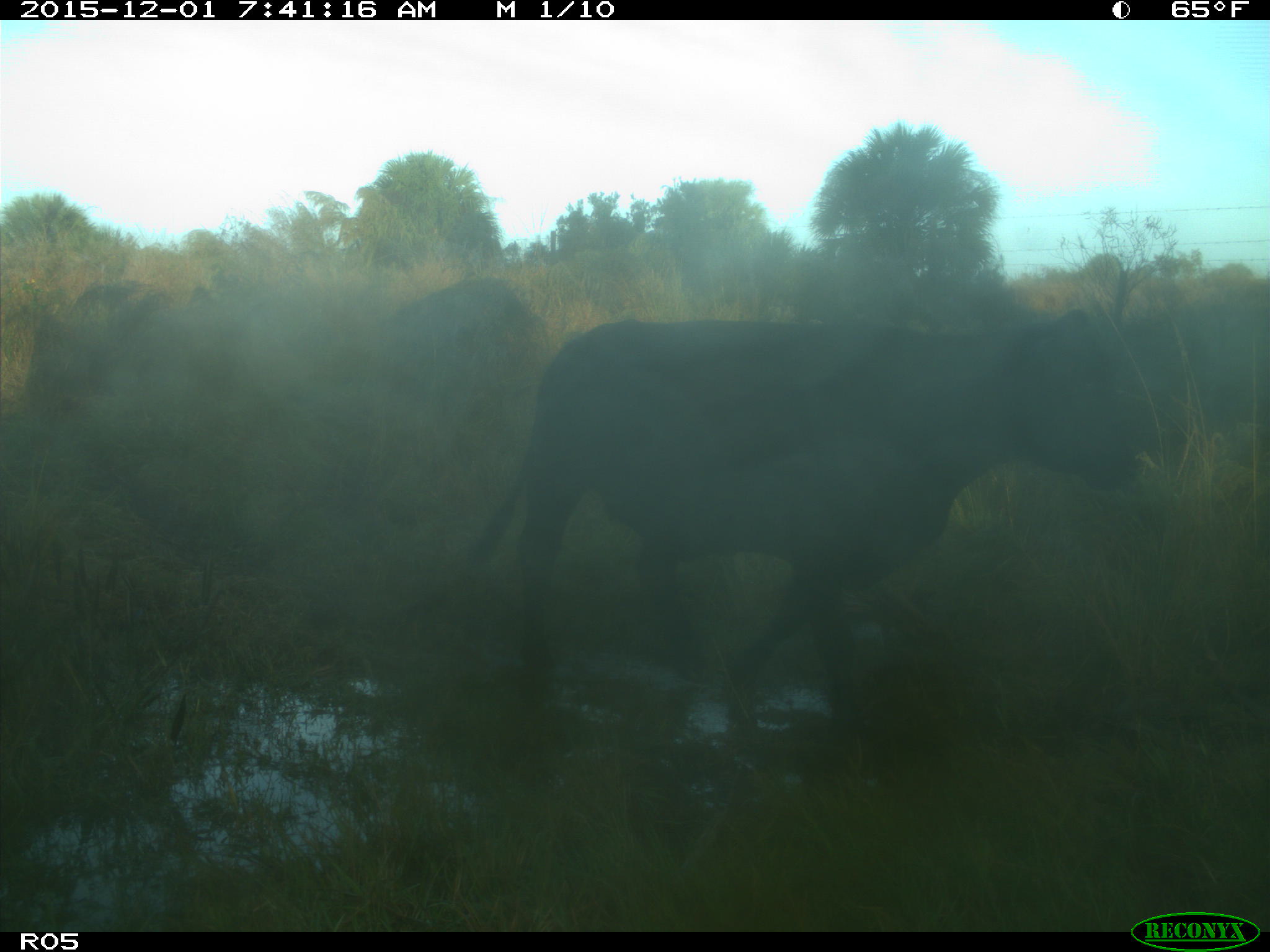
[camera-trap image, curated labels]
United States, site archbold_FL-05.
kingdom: Animalia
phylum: Chordata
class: Mammalia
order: Artiodactyla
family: Bovidae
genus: Bos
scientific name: Bos taurus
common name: domestic cow